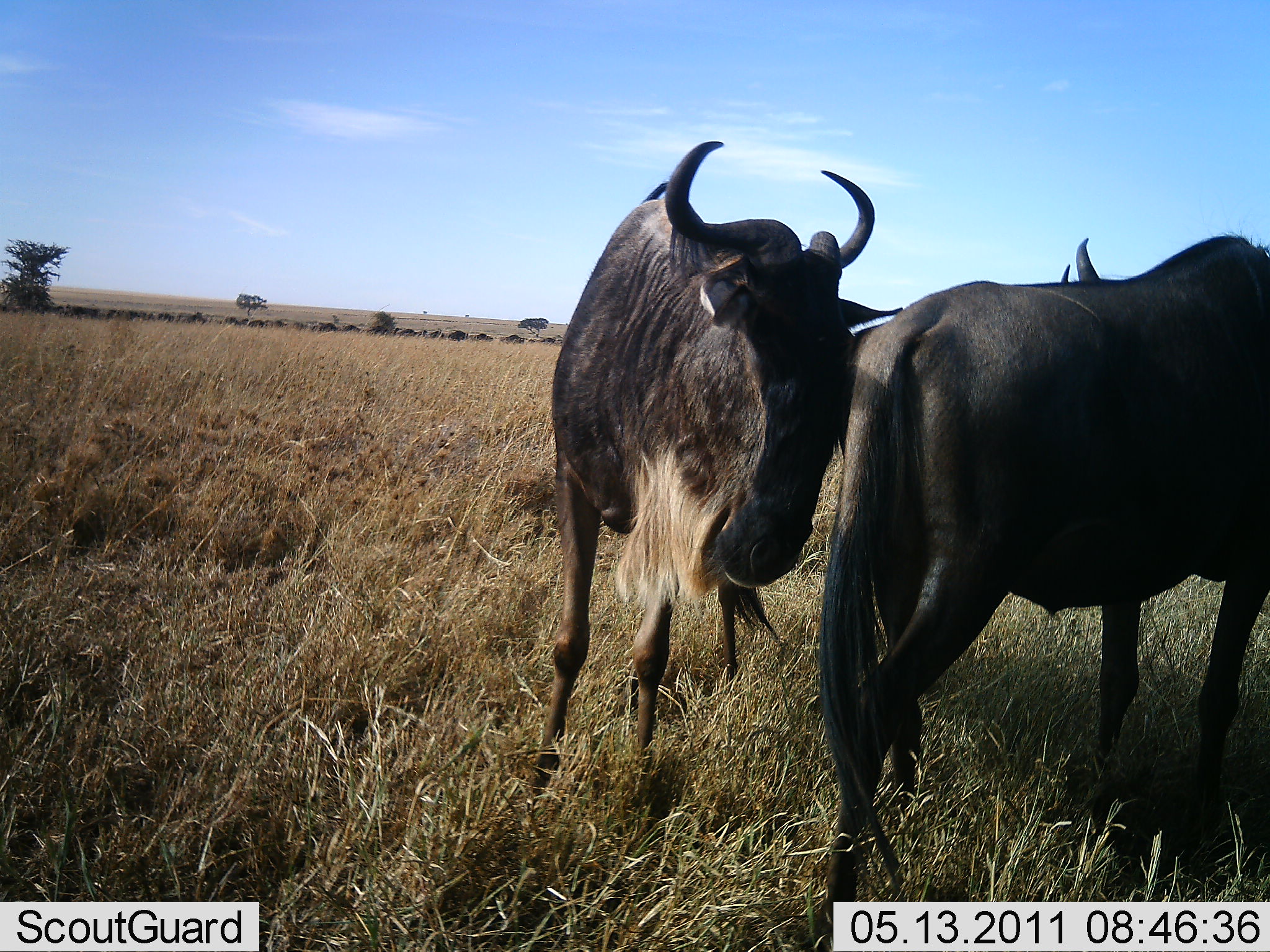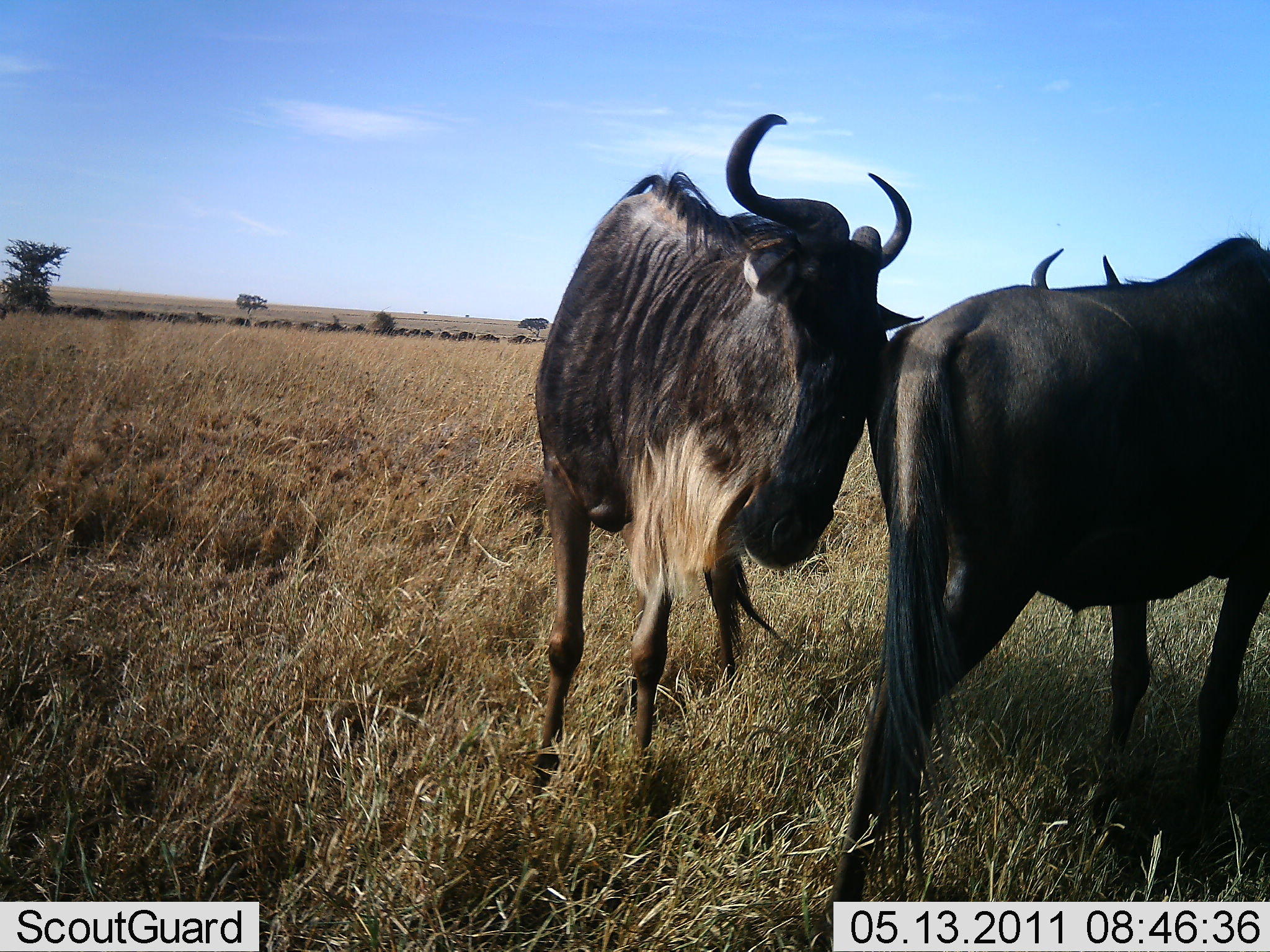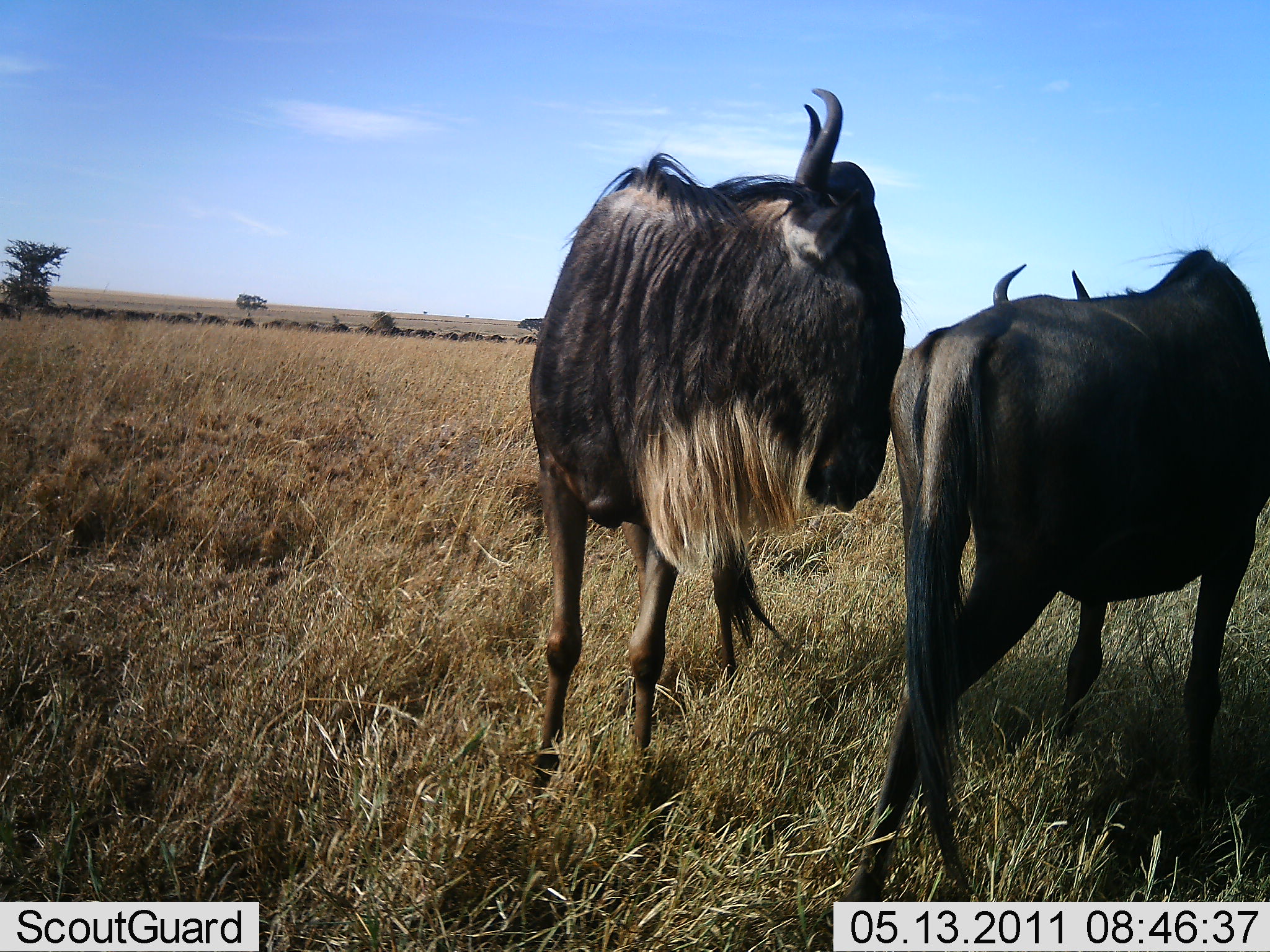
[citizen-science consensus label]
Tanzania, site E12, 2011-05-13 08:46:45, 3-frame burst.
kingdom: Animalia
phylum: Chordata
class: Mammalia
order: Artiodactyla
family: Bovidae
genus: Connochaetes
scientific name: Connochaetes taurinus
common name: blue wildebeest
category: wildebeest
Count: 2.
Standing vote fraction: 64%.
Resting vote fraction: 0%.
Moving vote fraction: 27%.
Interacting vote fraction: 82%.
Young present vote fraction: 0%.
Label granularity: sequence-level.